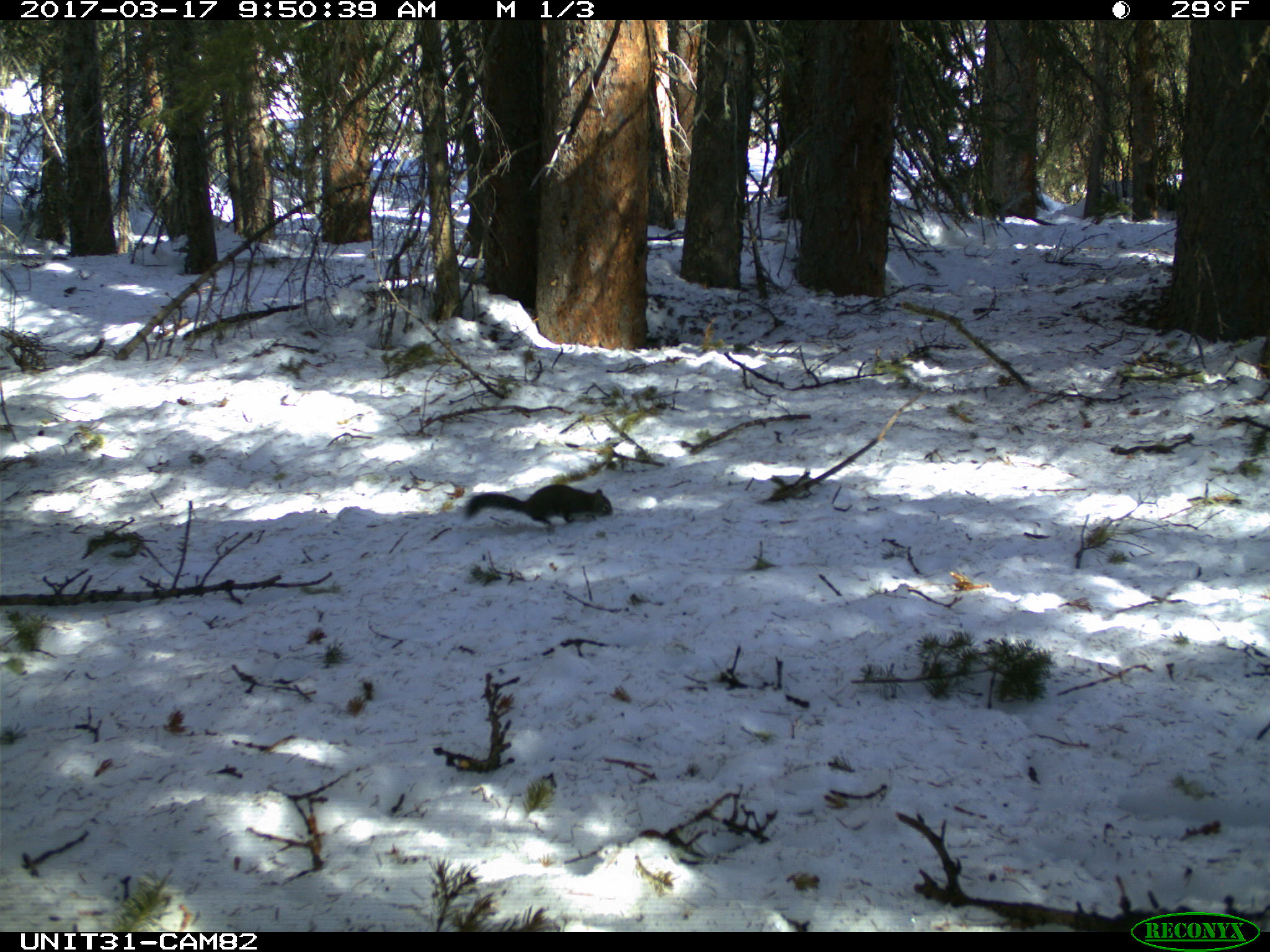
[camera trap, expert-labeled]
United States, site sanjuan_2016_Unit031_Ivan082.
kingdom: Animalia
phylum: Chordata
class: Mammalia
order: Rodentia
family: Sciuridae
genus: Tamiasciurus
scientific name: Tamiasciurus hudsonicus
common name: american red squirrel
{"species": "Tamiasciurus hudsonicus (american red squirrel)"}